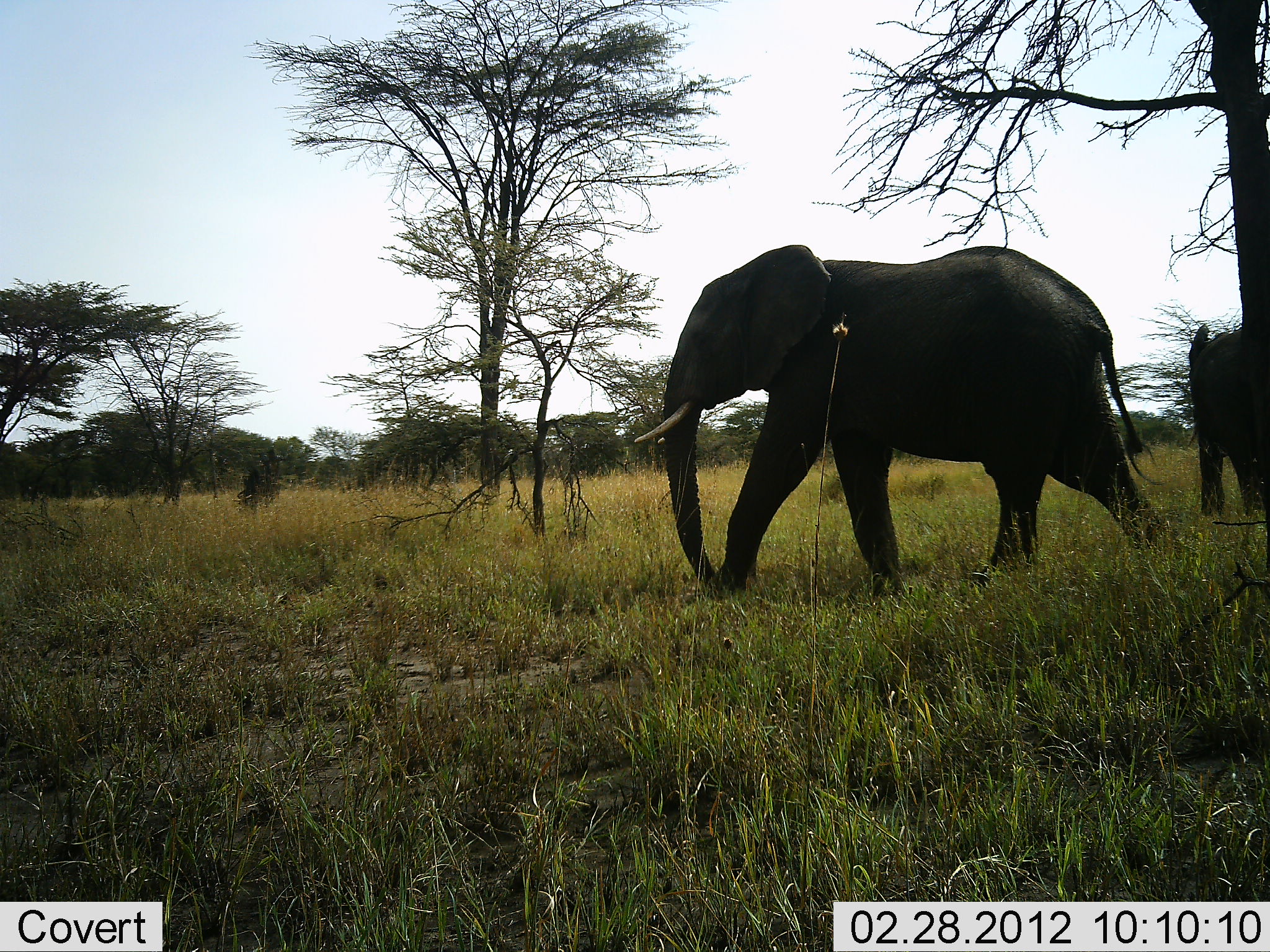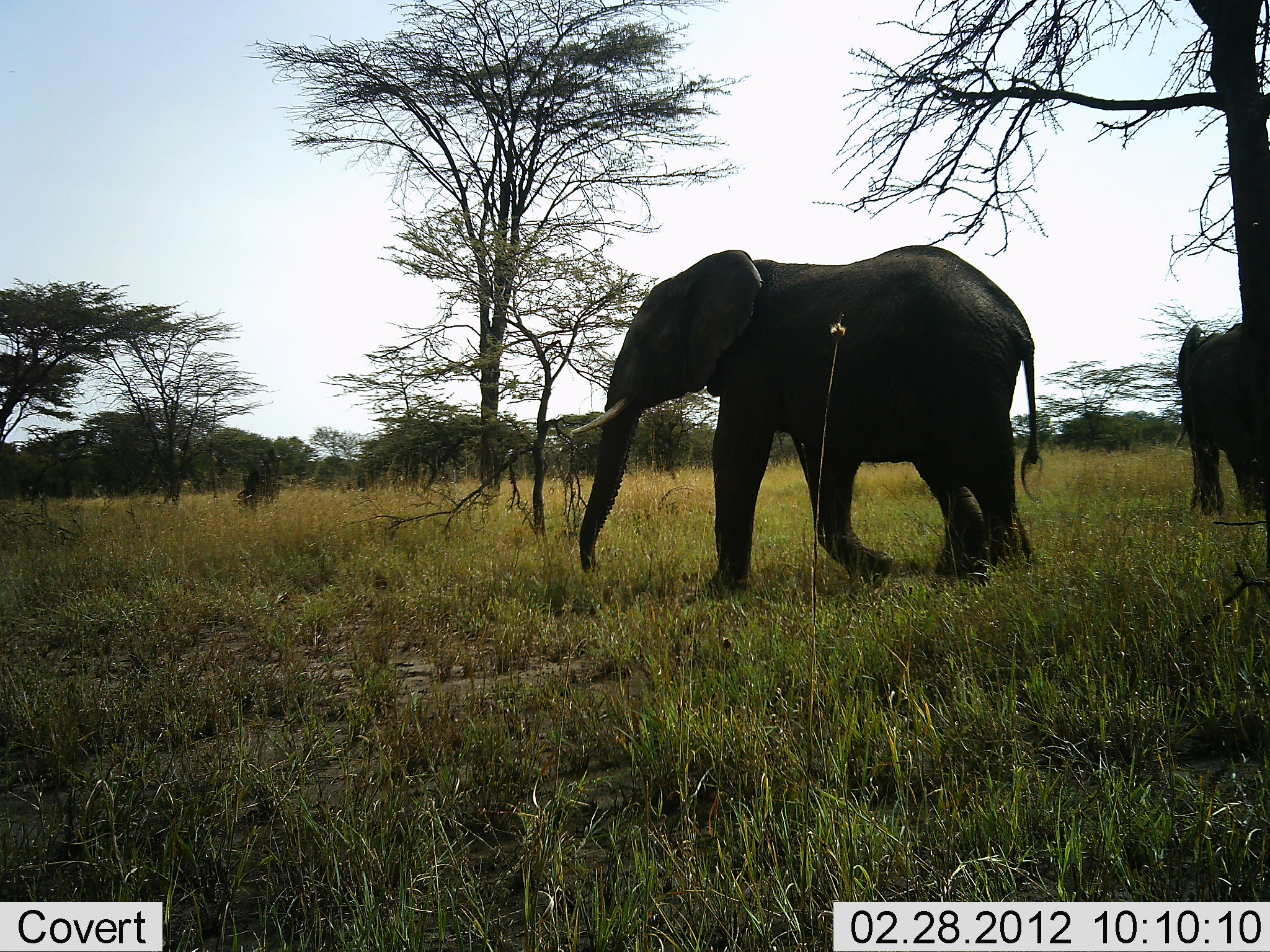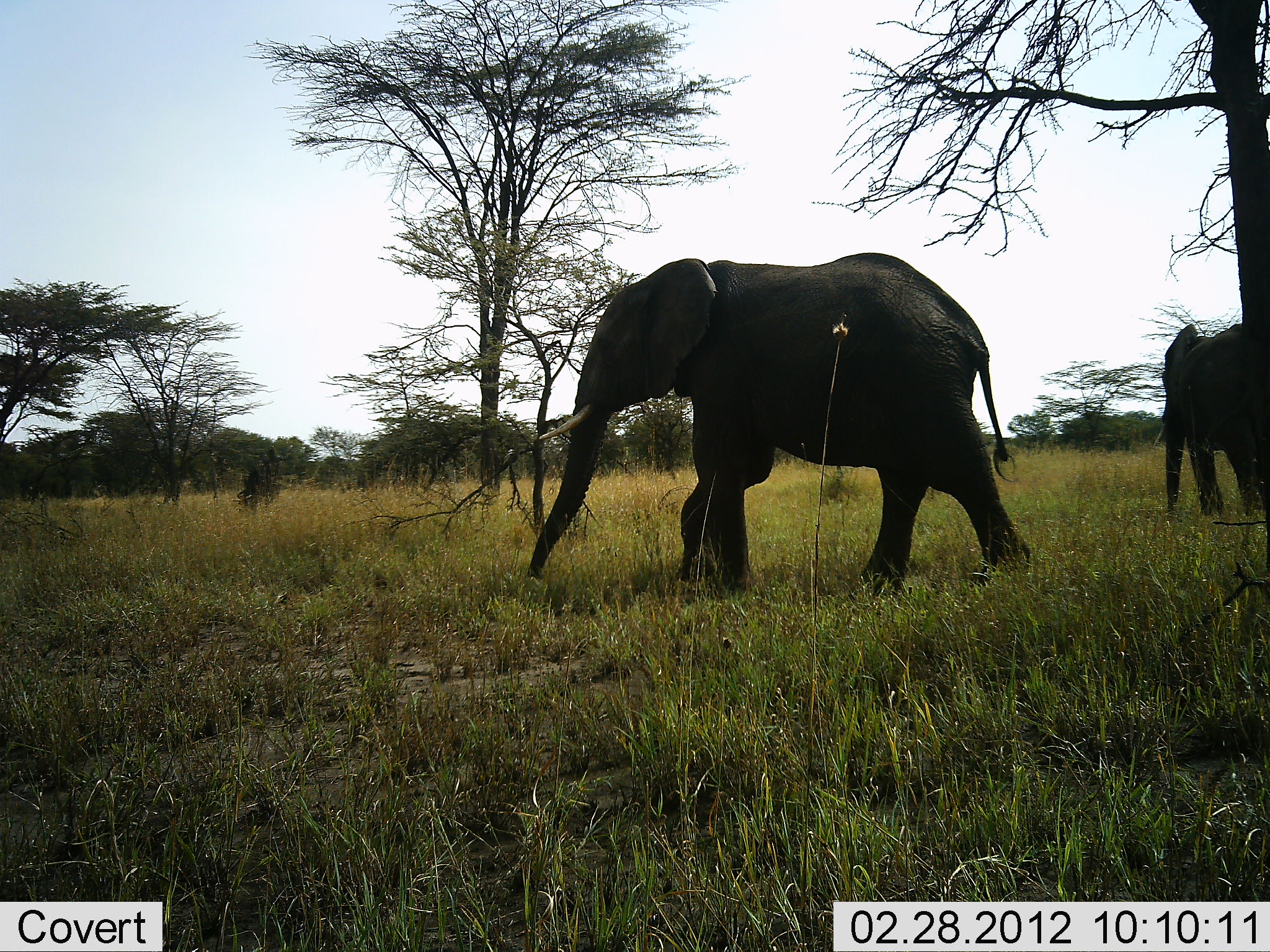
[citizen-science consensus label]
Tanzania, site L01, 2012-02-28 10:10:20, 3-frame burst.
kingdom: Animalia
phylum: Chordata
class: Mammalia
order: Proboscidea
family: Elephantidae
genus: Loxodonta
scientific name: Loxodonta africana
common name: african bush elephant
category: elephant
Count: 2.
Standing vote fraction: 7%.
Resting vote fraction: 0%.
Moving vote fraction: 100%.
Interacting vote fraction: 0%.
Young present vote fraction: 0%.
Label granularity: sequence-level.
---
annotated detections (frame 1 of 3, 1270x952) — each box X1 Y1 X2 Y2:
animal: 632 243 1169 617; 1187 321 1270 522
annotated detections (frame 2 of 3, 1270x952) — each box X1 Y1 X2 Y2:
animal: 568 243 1045 606; 1170 321 1270 520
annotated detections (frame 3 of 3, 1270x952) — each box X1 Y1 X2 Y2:
animal: 523 251 1033 610; 1150 323 1270 521